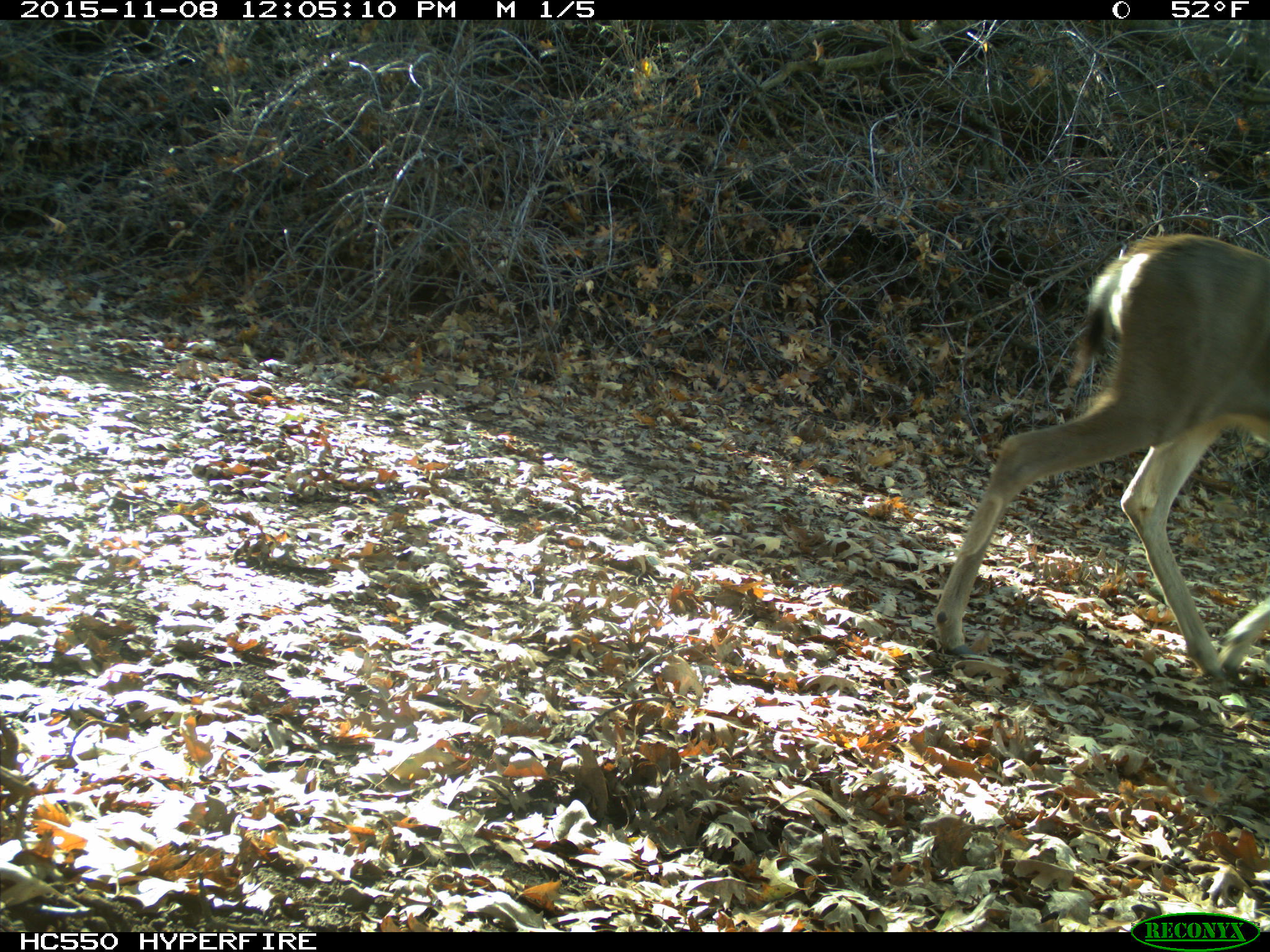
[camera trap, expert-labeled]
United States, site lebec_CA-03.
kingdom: Animalia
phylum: Chordata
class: Mammalia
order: Artiodactyla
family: Cervidae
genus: Odocoileus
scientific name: Odocoileus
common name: deer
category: unidentified deer